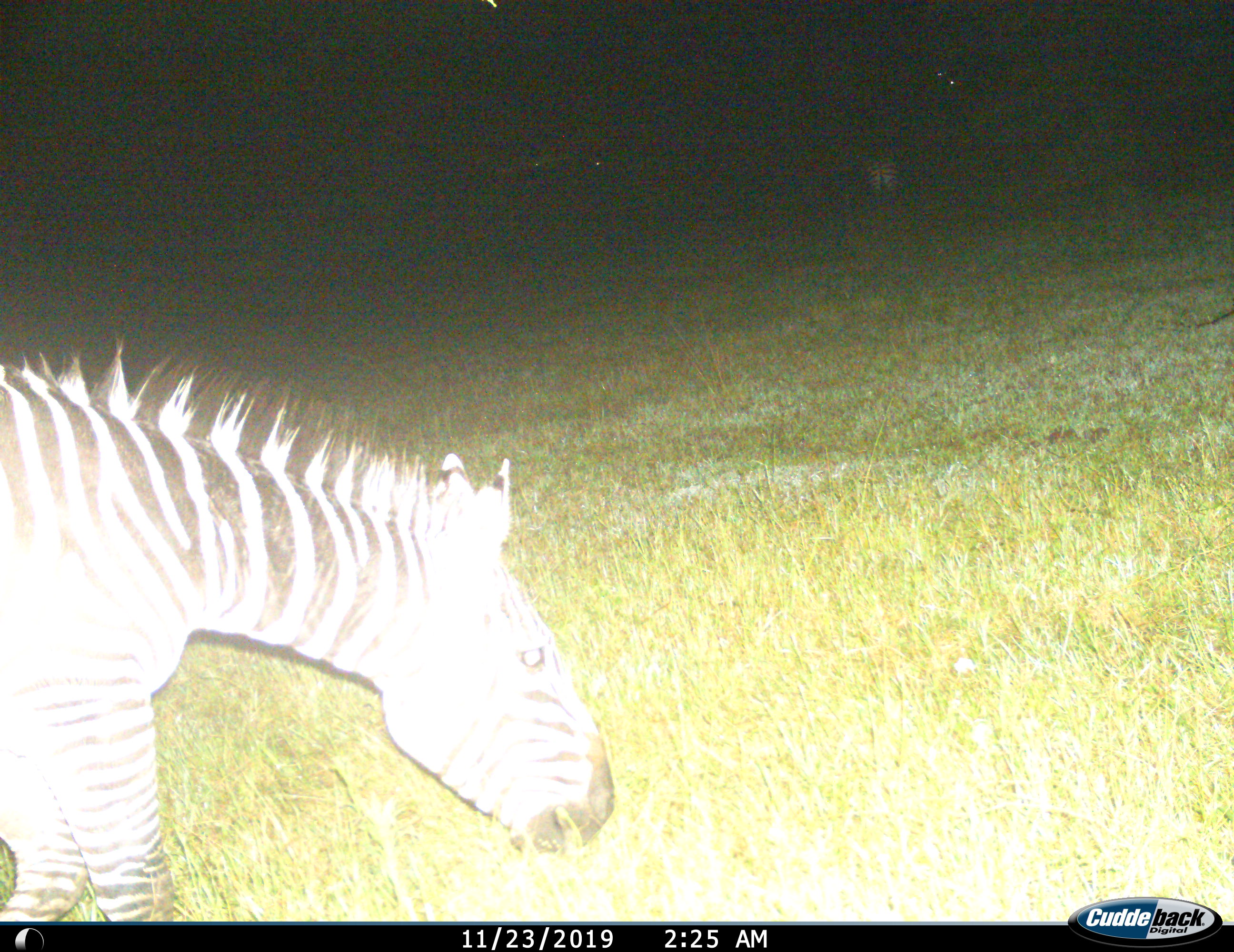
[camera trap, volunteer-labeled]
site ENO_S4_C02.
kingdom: Animalia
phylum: Chordata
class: Mammalia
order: Perissodactyla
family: Equidae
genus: Equus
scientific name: Equus quagga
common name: plains zebra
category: zebraplains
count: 2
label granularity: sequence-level